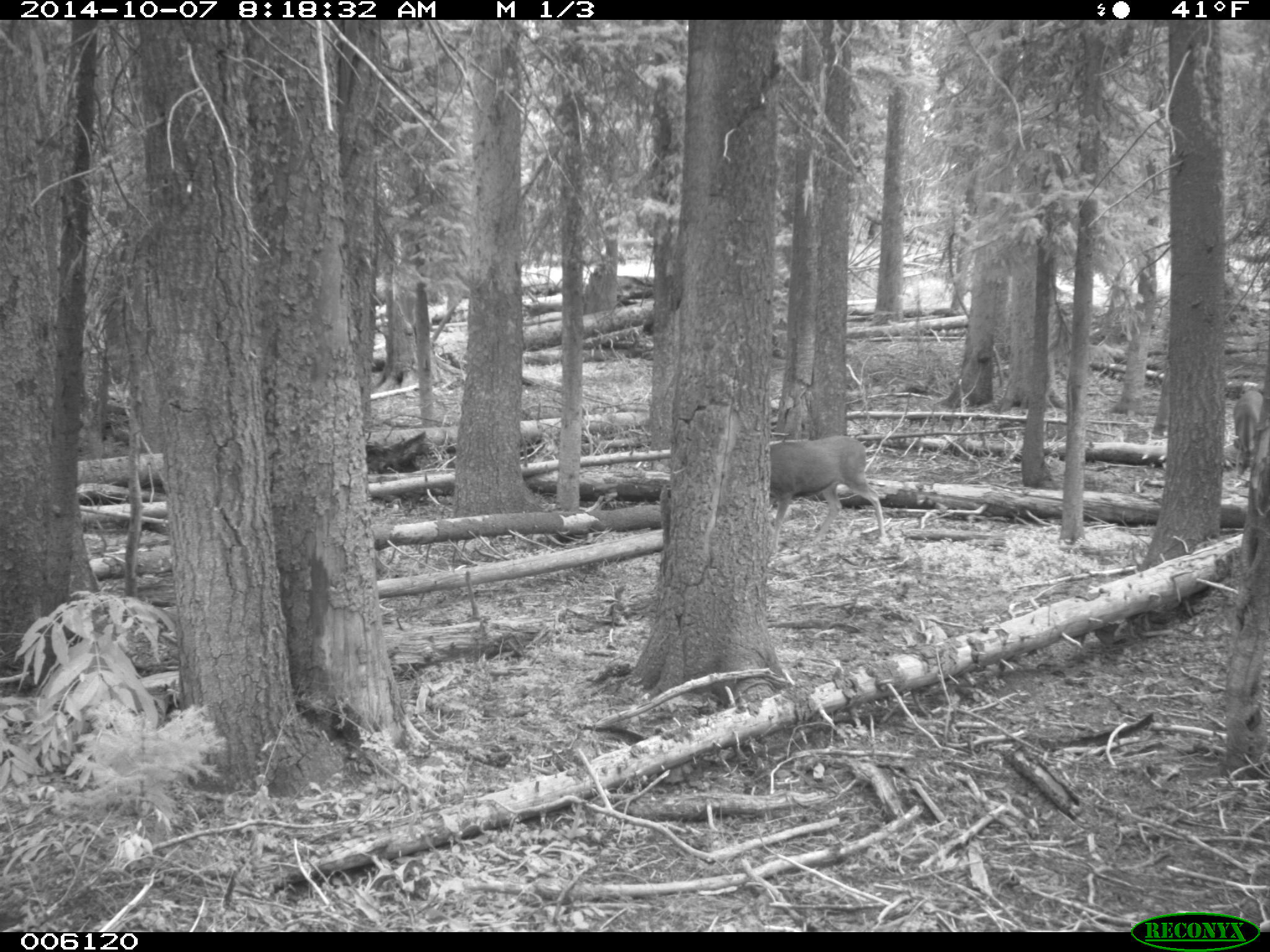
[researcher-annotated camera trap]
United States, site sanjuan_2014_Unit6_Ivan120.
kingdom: Animalia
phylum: Chordata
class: Mammalia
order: Artiodactyla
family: Cervidae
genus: Odocoileus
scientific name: Odocoileus hemionus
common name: mule deer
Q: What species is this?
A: Odocoileus hemionus (mule deer).